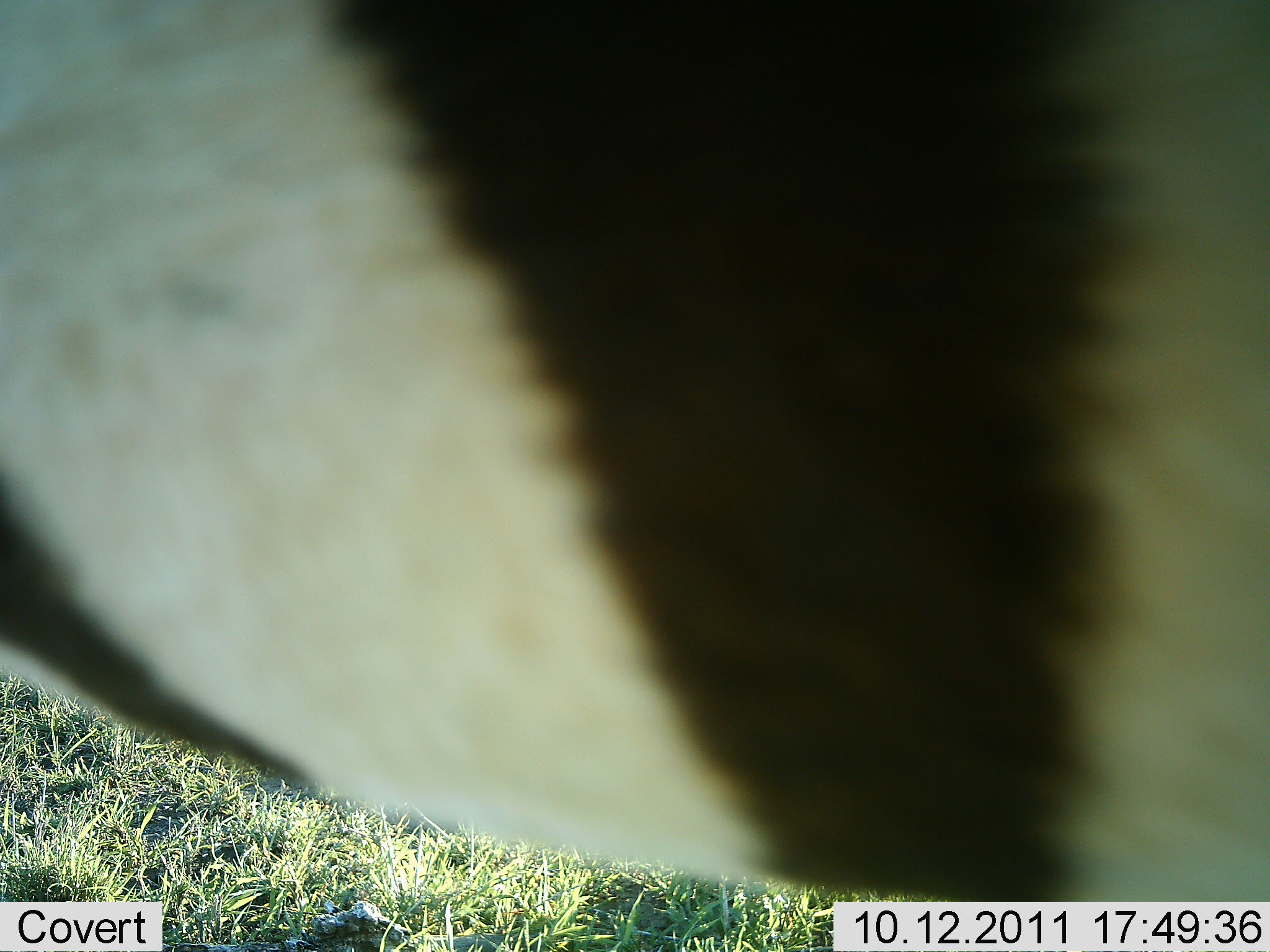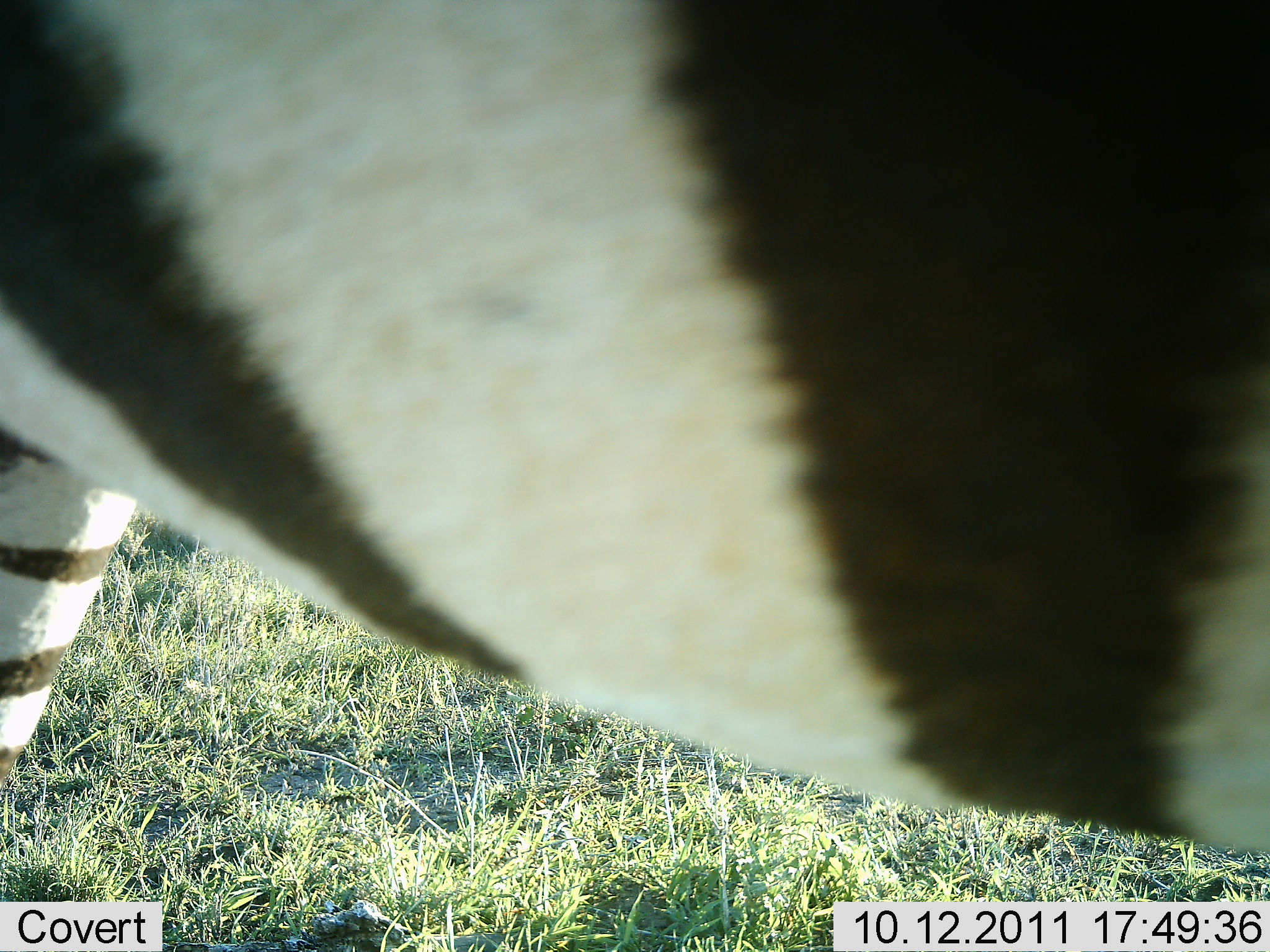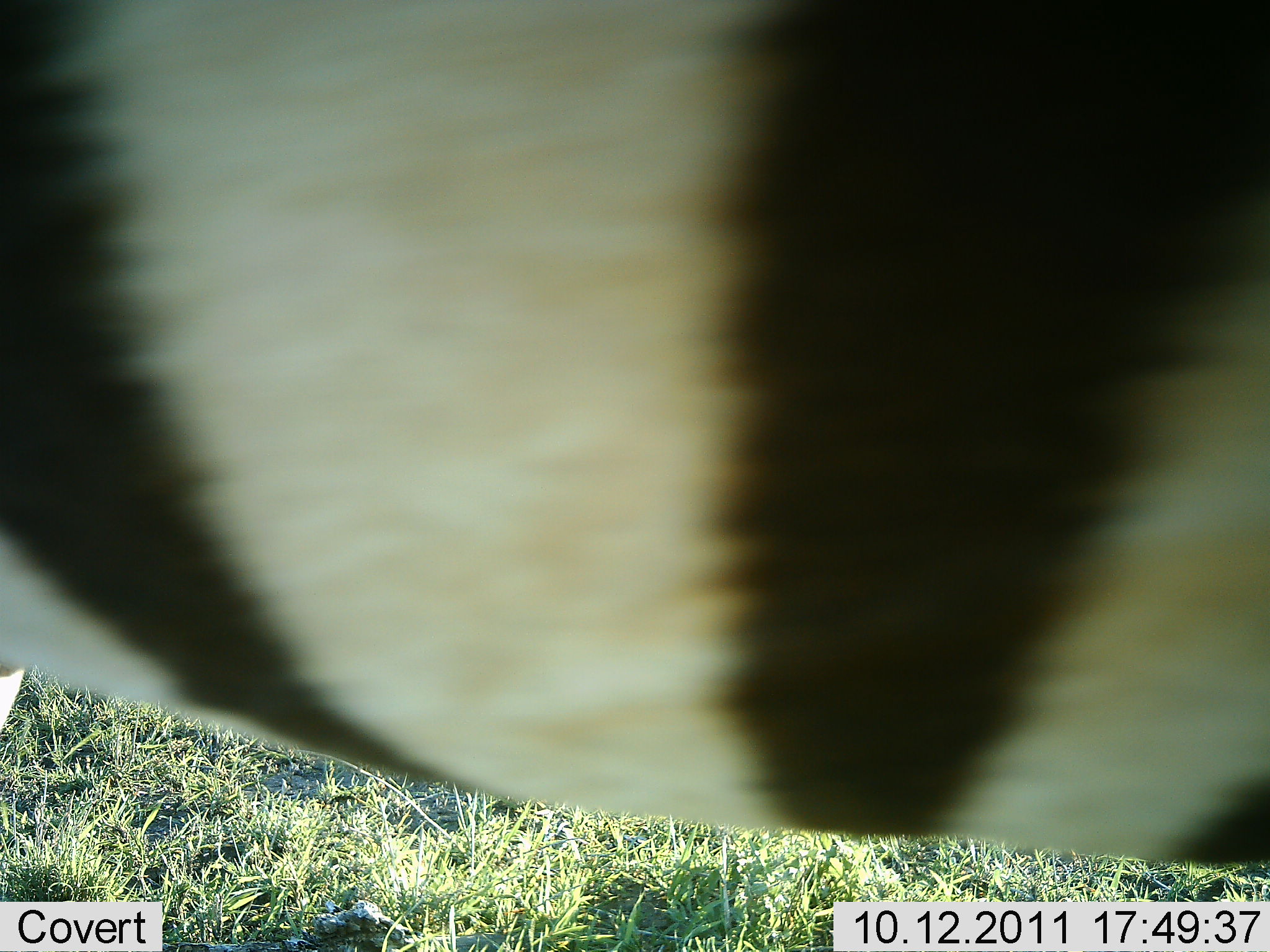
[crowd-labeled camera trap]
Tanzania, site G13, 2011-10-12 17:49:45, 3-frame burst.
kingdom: Animalia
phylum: Chordata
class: Mammalia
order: Perissodactyla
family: Equidae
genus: Equus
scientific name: Equus quagga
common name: plains zebra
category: zebra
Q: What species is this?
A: Zebra (plains zebra) (Equus quagga).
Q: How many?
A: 1.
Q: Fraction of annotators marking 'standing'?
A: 46%.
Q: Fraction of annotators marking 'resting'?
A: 0%.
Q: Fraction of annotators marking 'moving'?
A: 46%.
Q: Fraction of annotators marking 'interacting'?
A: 8%.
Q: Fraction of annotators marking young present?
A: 0%.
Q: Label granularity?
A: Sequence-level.